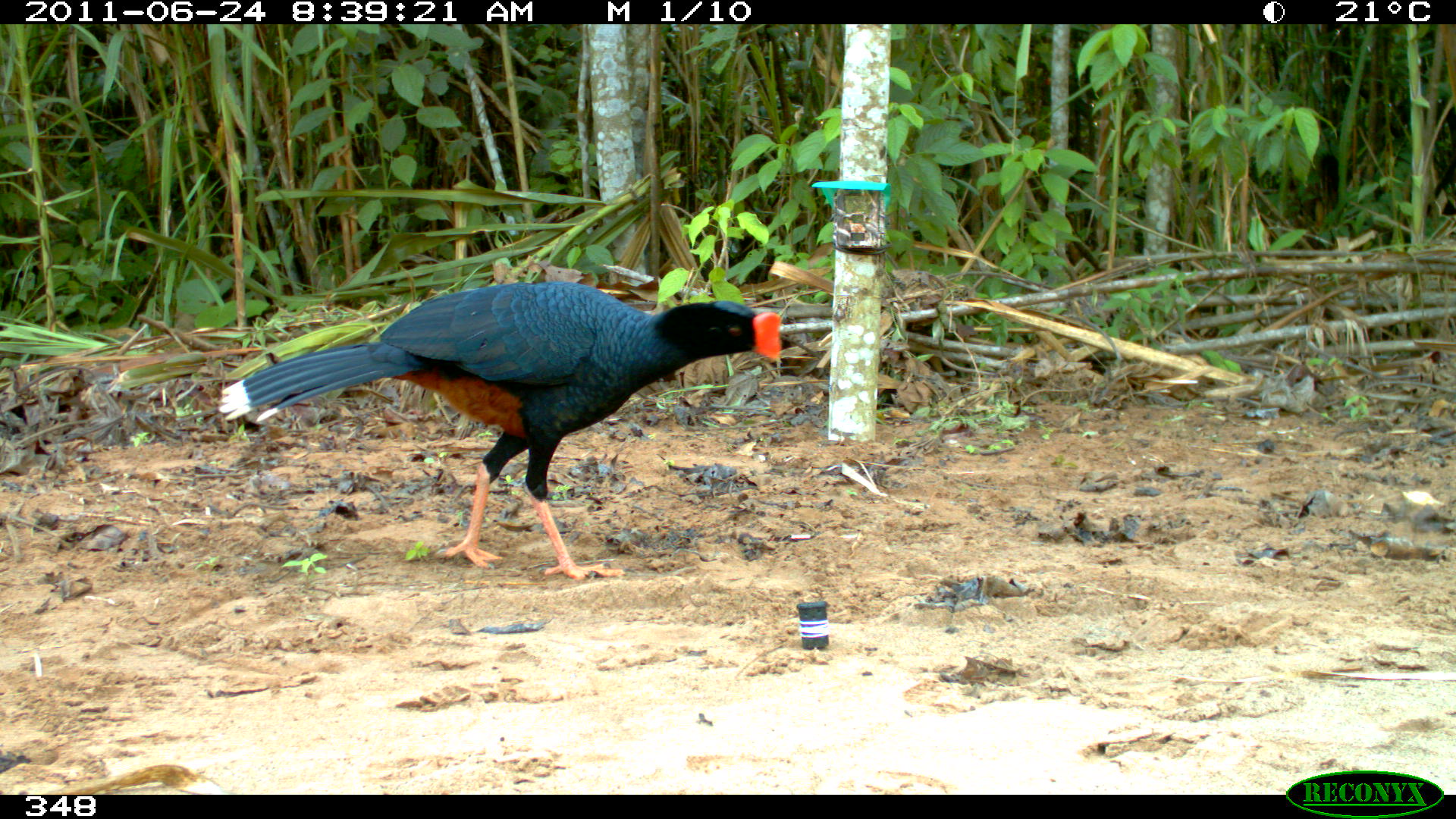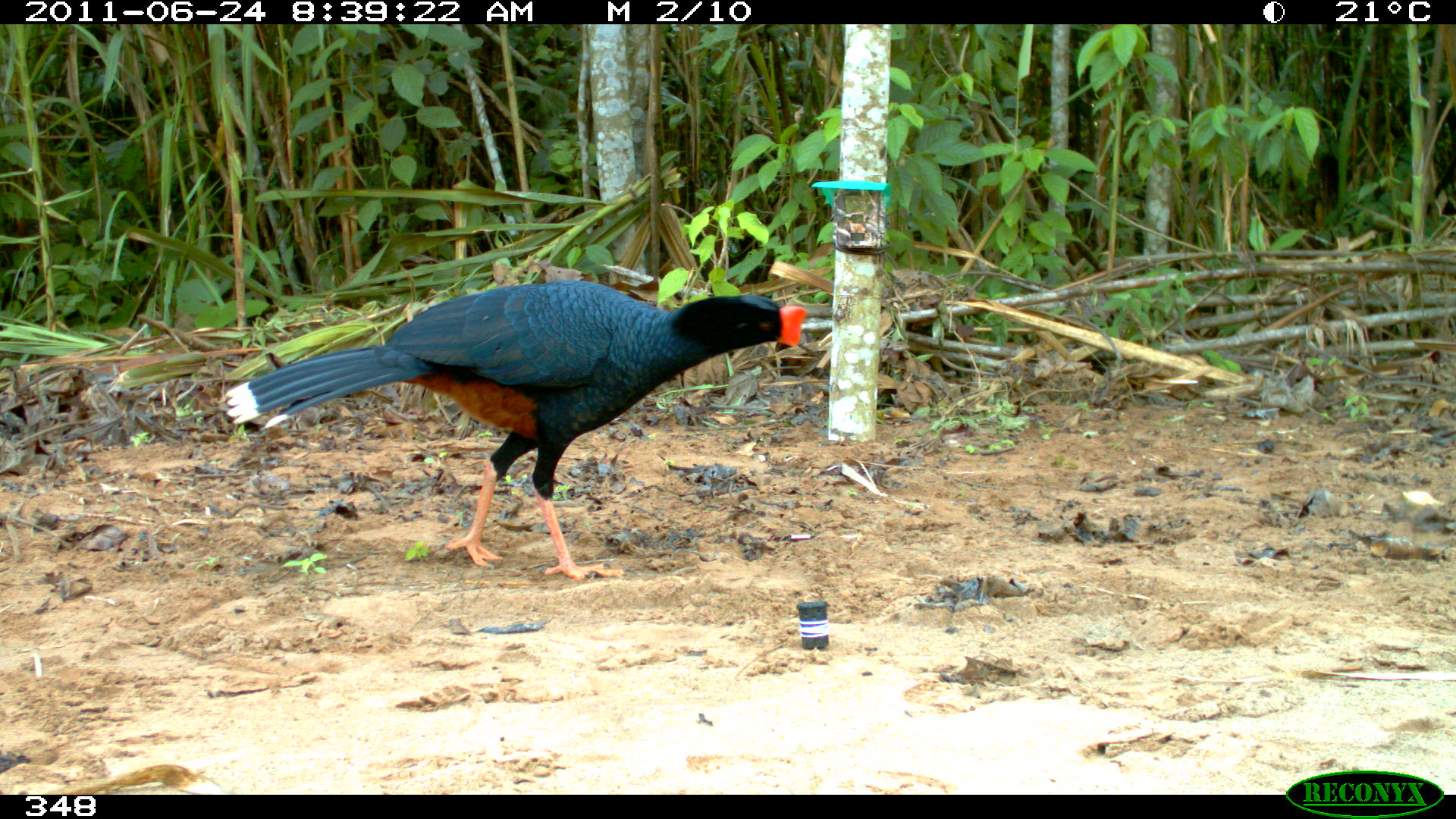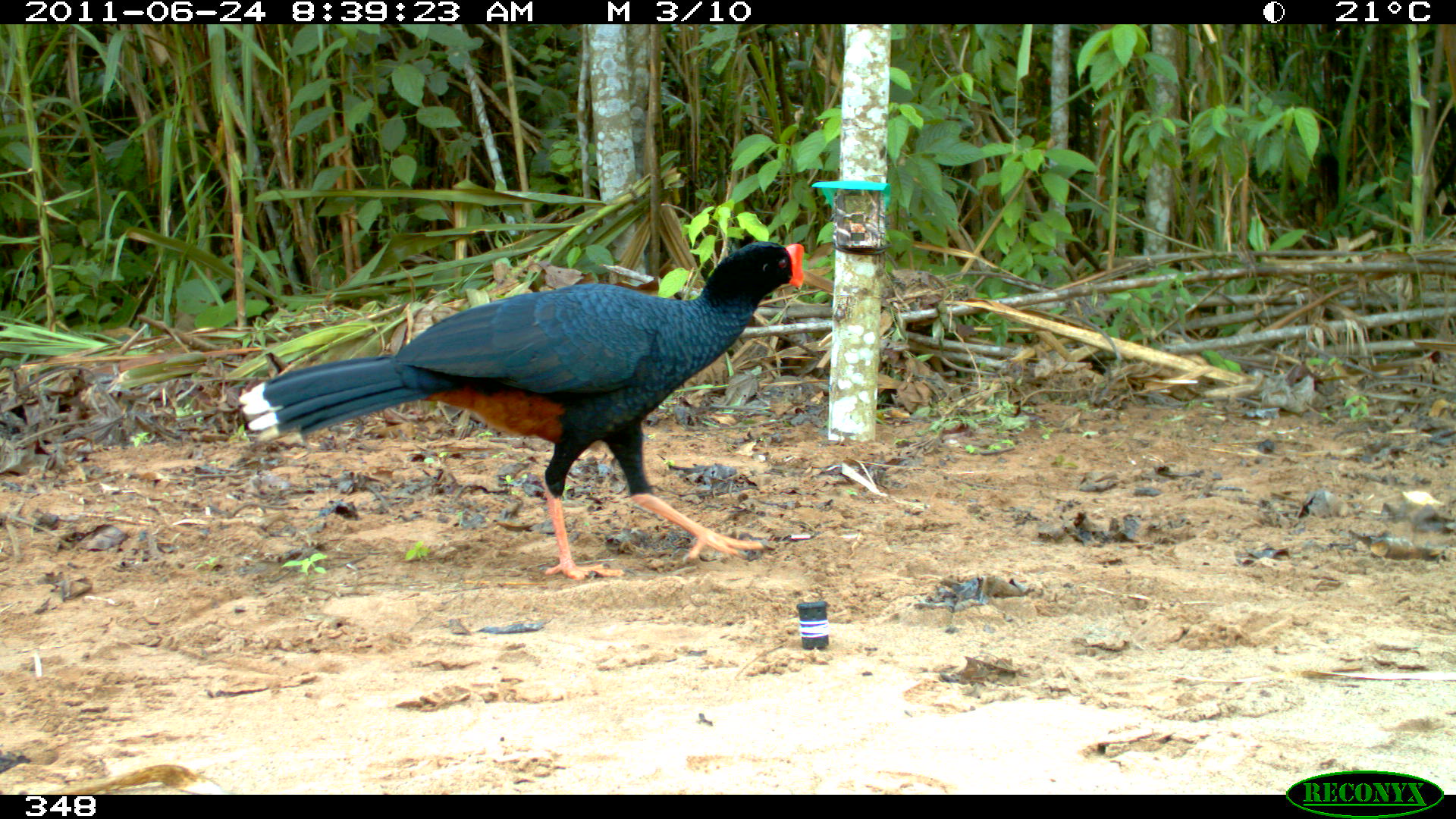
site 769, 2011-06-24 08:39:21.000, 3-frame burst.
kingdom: Animalia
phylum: Chordata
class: Aves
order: Galliformes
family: Cracidae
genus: Mitu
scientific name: Mitu tuberosum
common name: razor-billed curassow